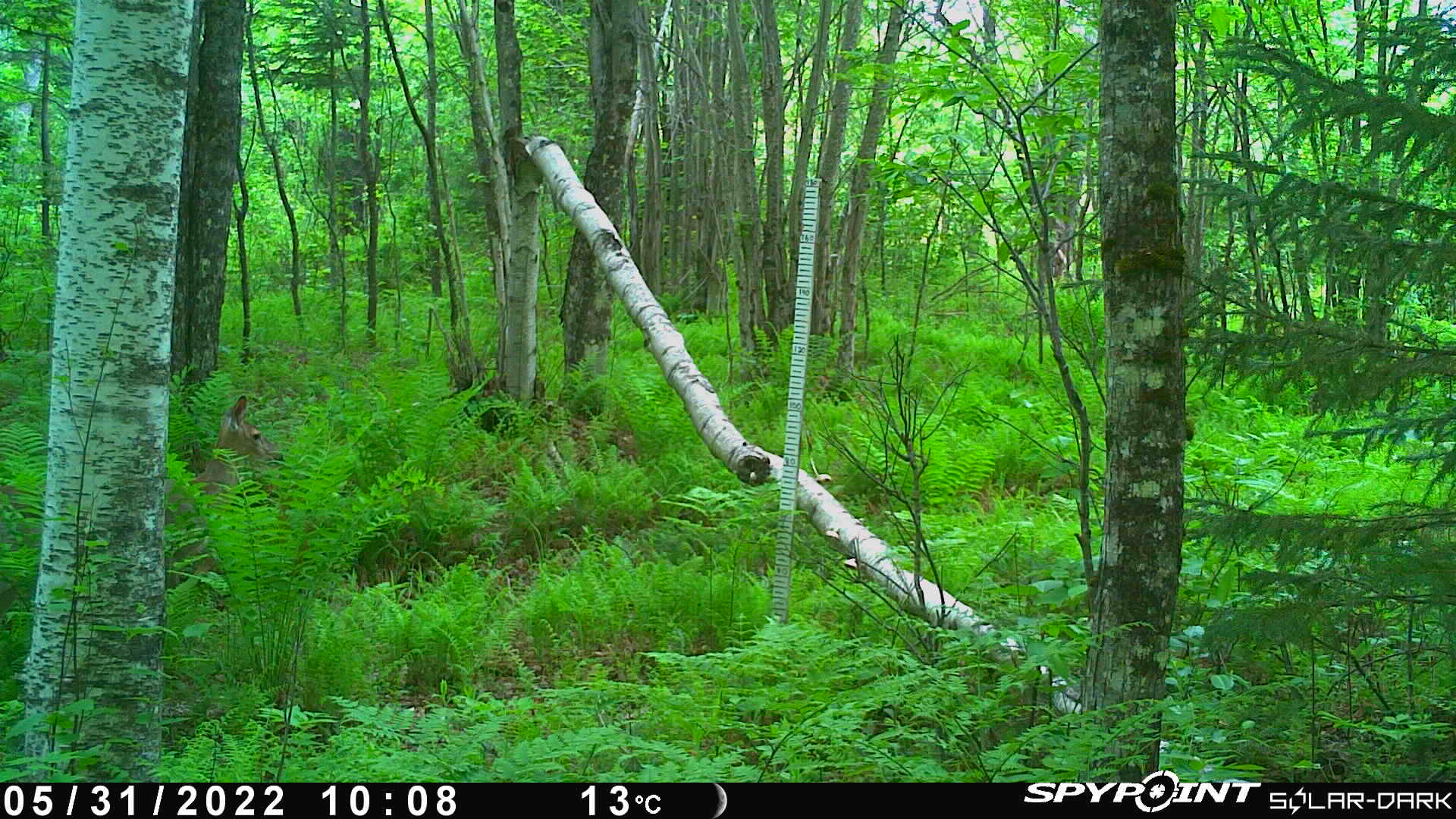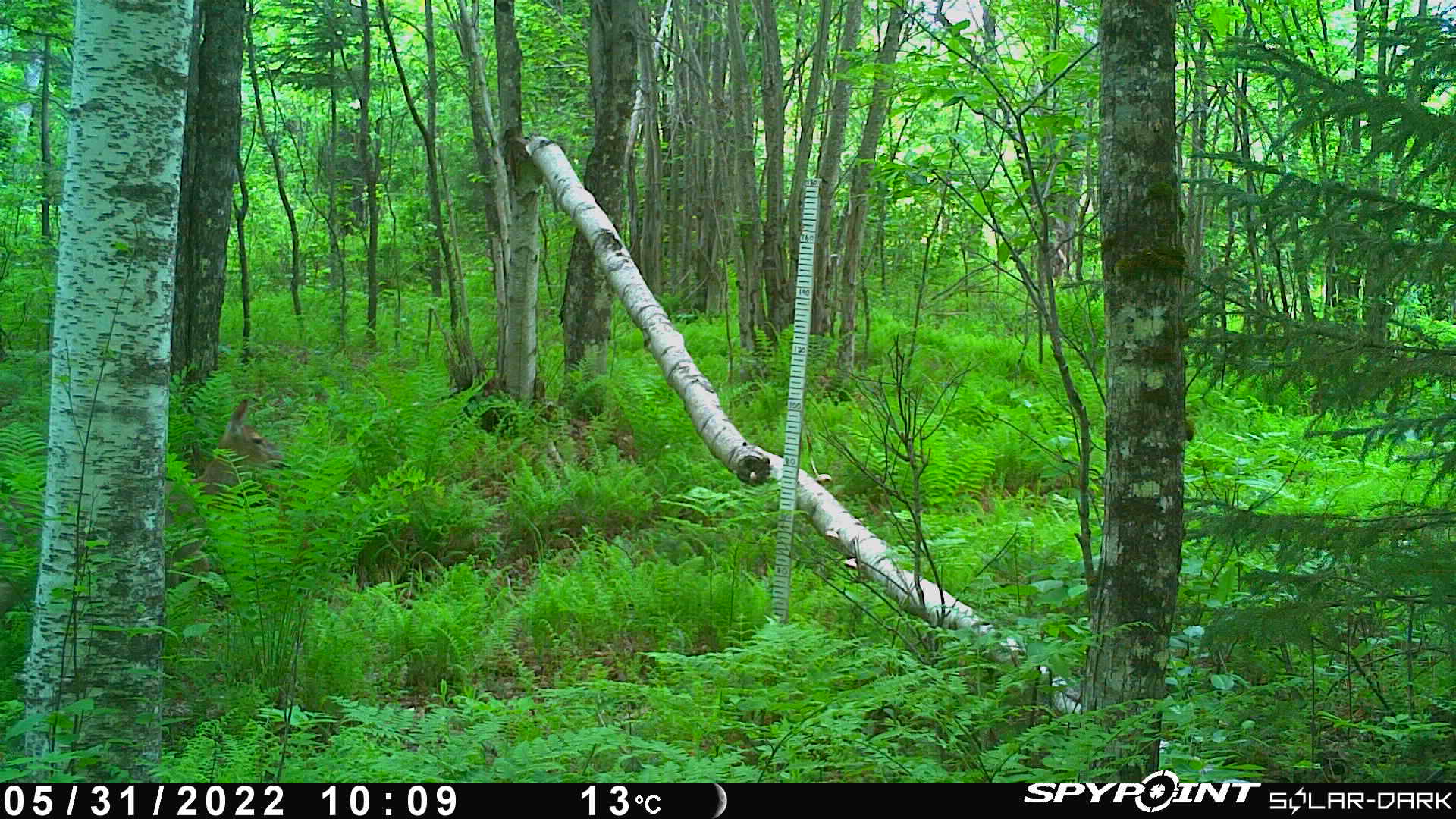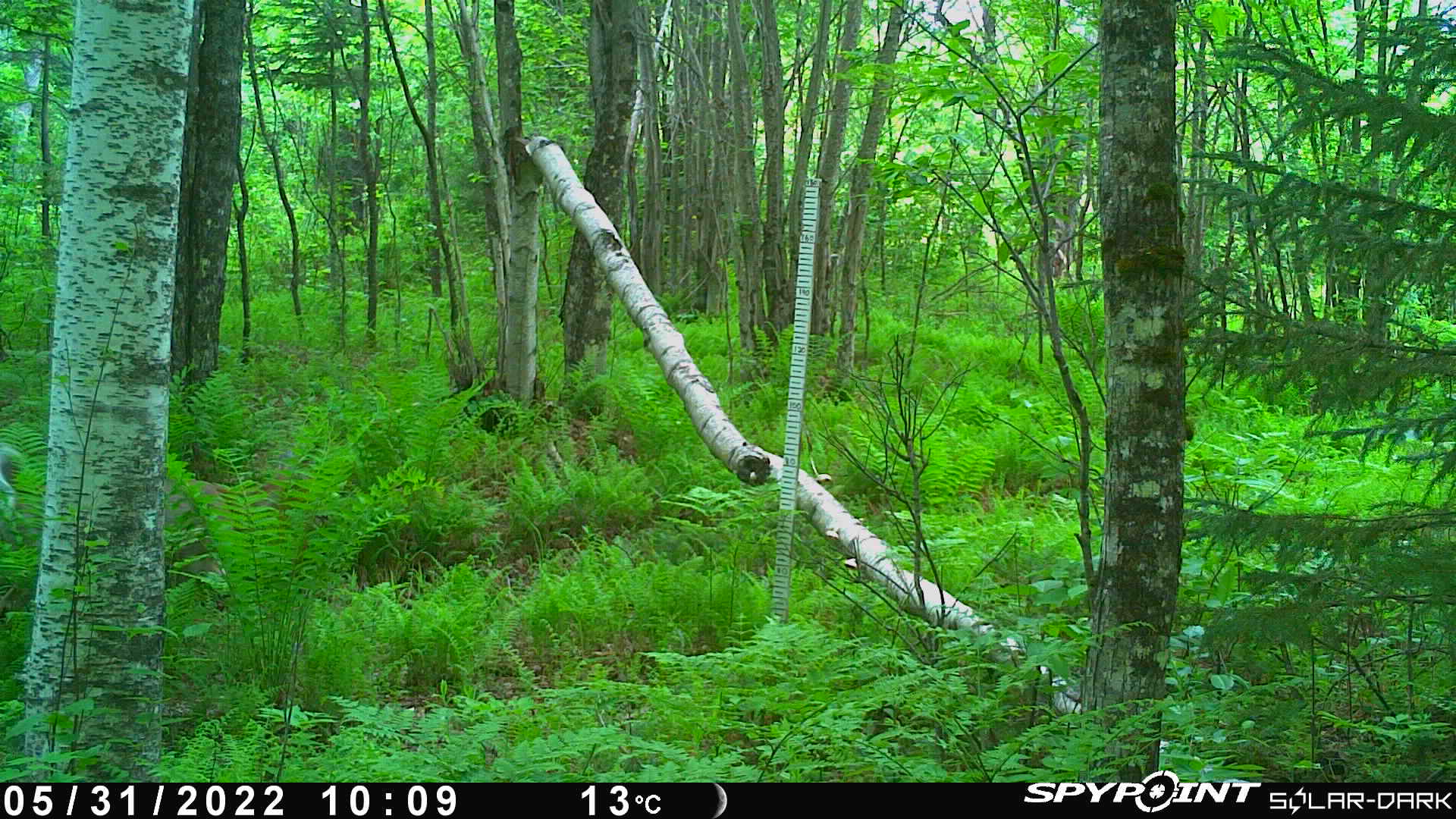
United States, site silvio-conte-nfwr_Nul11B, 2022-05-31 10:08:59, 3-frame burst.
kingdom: Animalia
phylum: Chordata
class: Mammalia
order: Artiodactyla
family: Cervidae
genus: Odocoileus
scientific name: Odocoileus virginianus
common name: white-tailed deer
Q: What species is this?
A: White-tailed deer (Odocoileus virginianus).